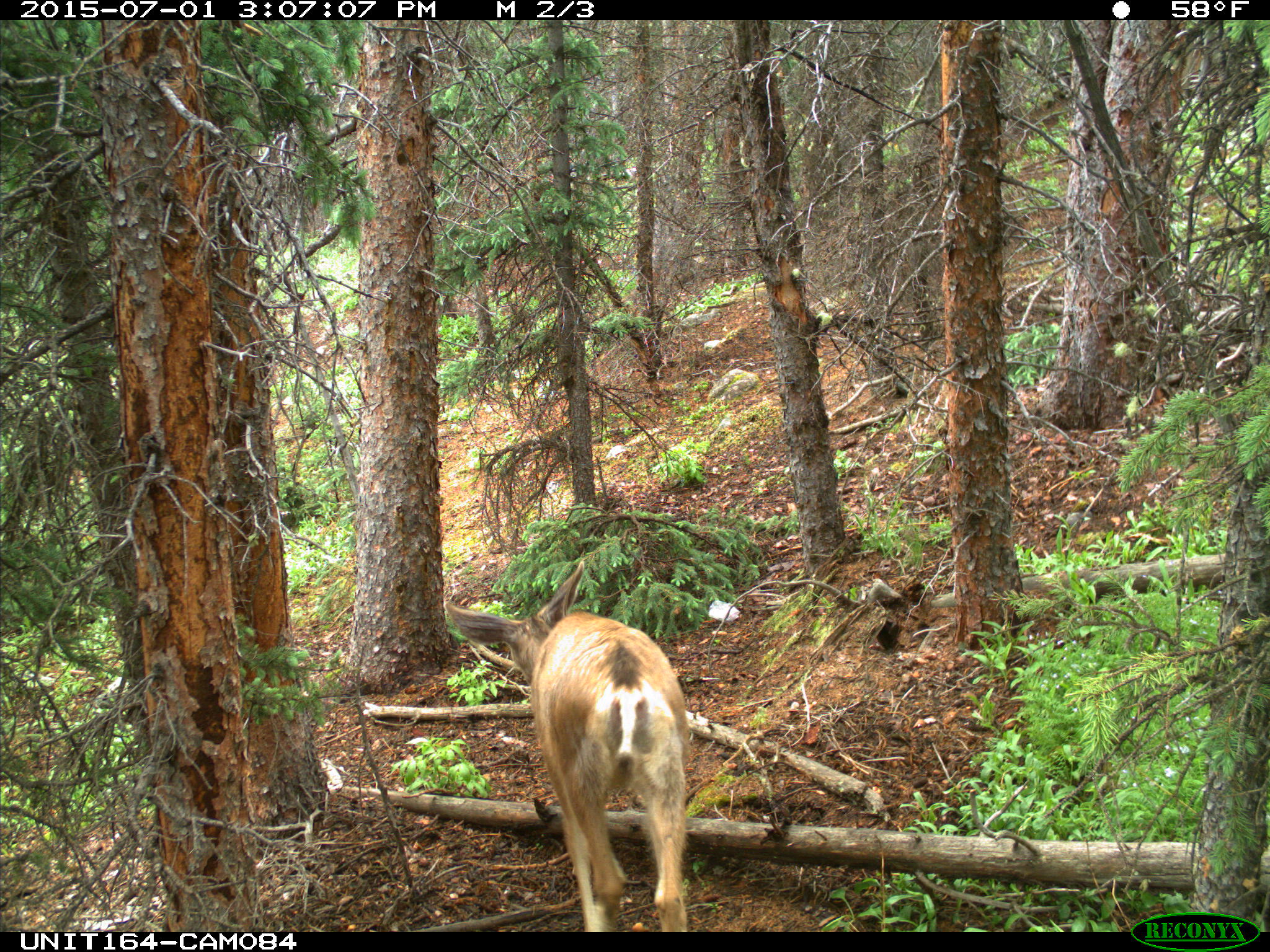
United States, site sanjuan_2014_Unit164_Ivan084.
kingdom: Animalia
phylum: Chordata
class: Mammalia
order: Artiodactyla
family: Cervidae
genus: Odocoileus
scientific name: Odocoileus hemionus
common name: mule deer